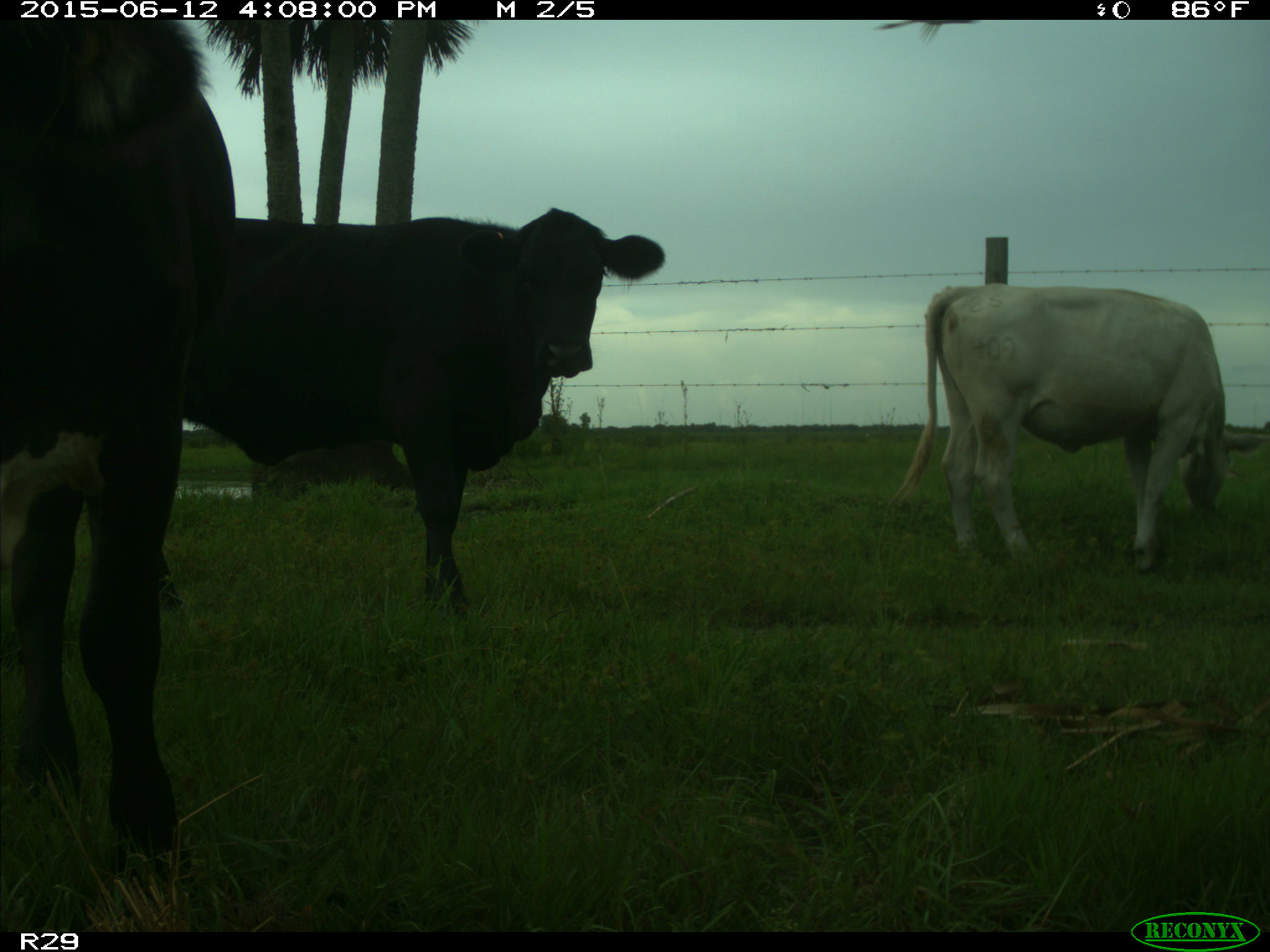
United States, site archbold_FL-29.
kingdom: Animalia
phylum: Chordata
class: Mammalia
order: Artiodactyla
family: Bovidae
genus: Bos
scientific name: Bos taurus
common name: domestic cow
Bos taurus (domestic cow).